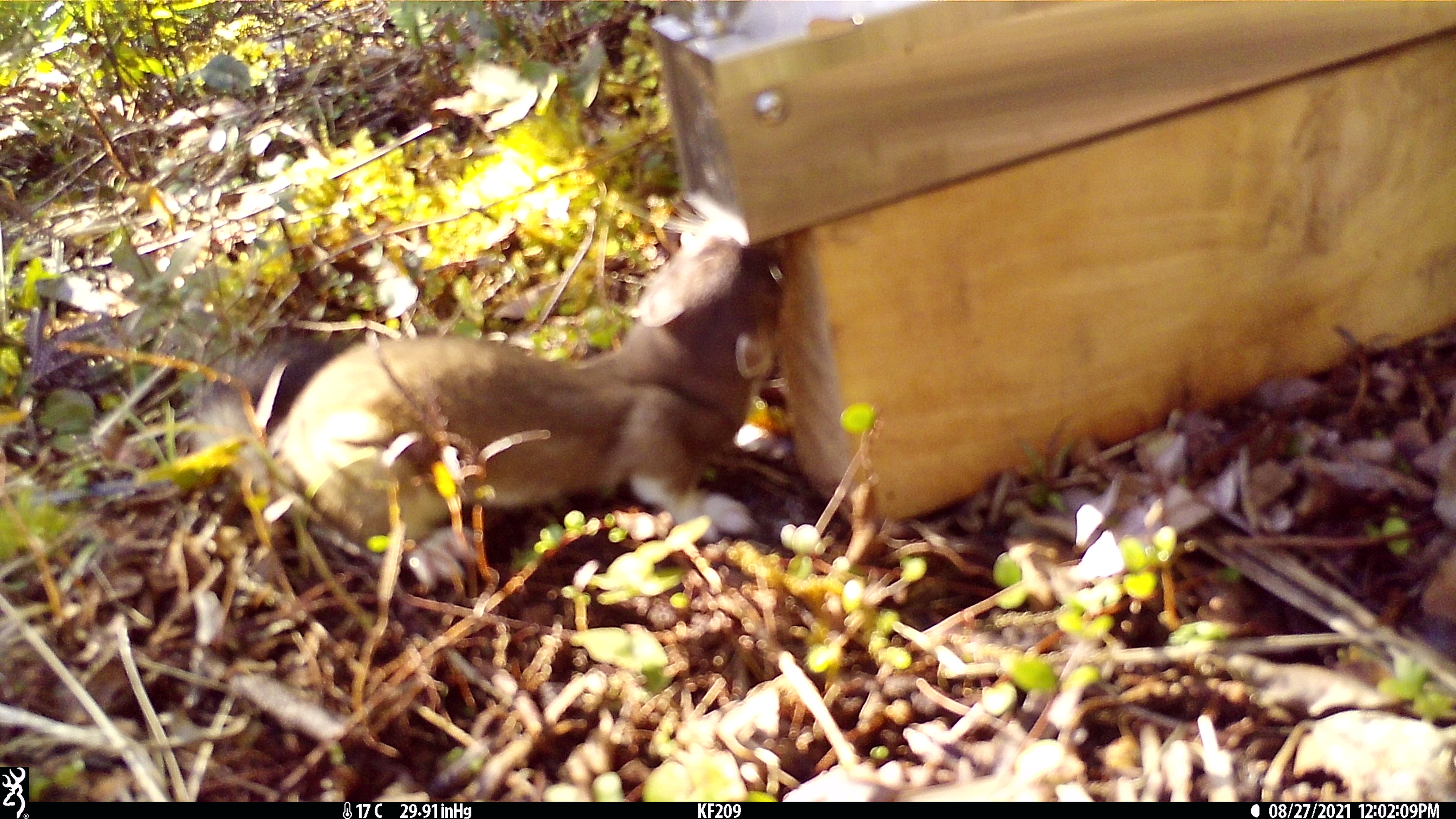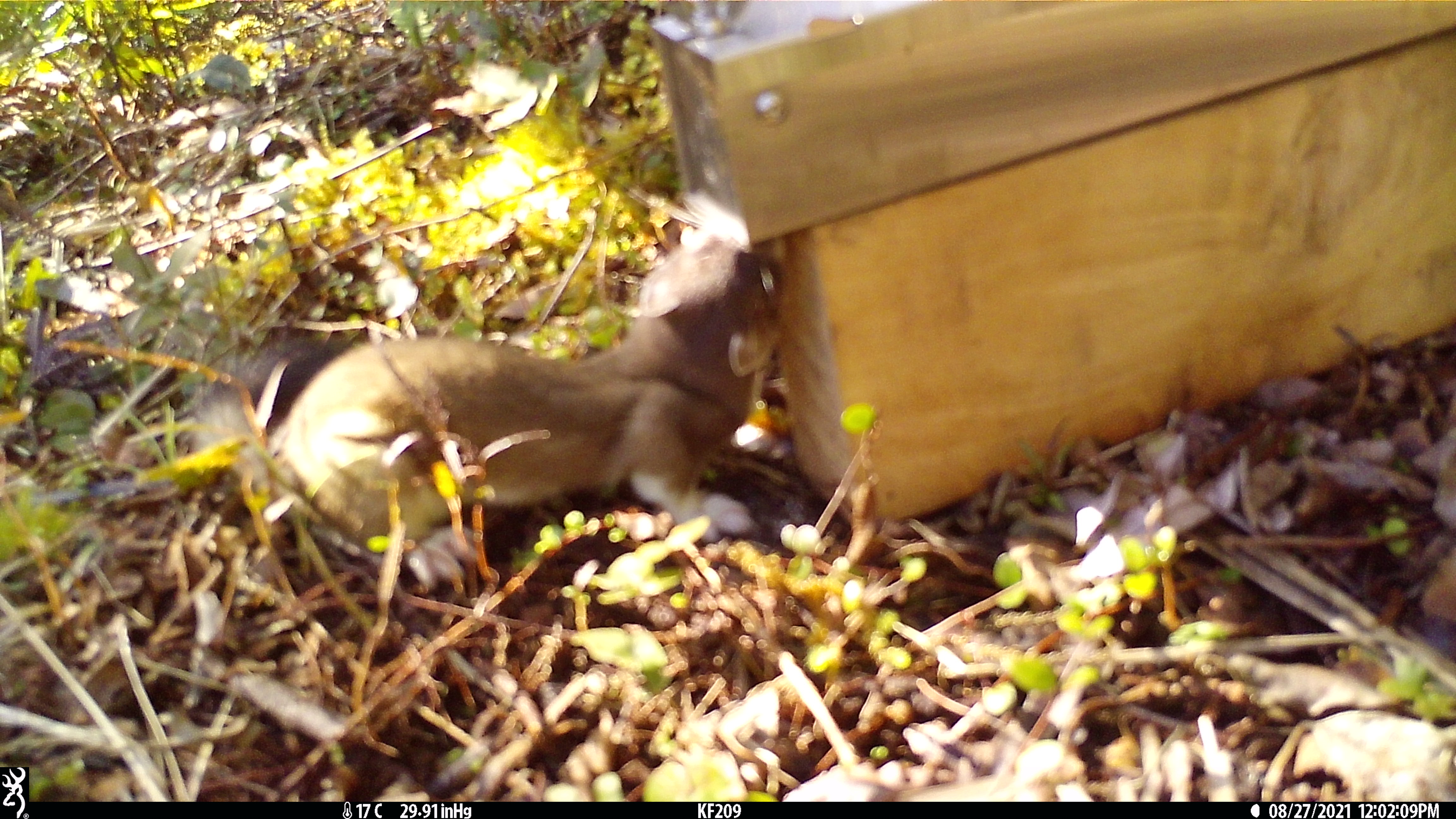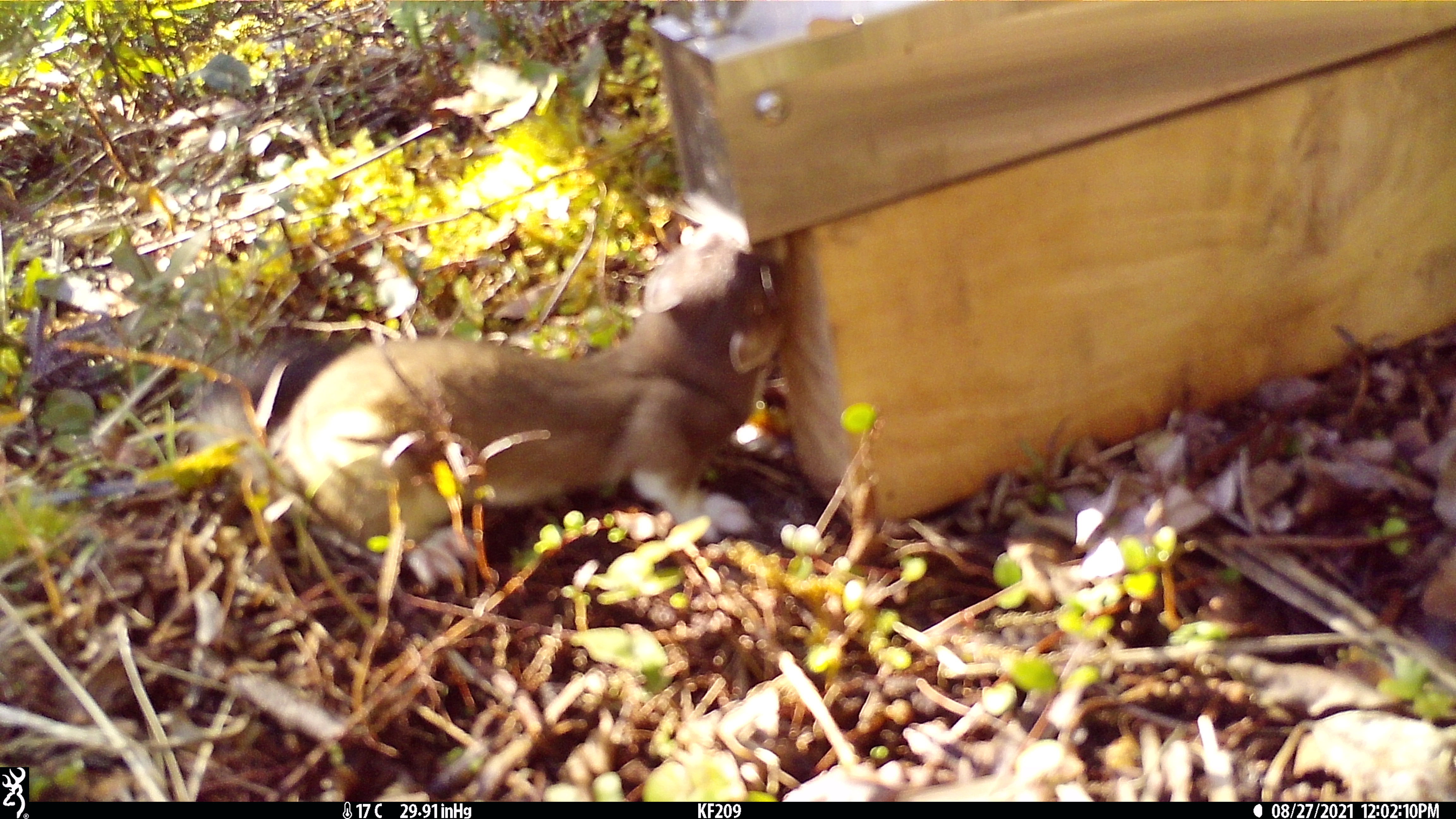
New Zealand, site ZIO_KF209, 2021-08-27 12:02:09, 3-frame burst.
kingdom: Animalia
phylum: Chordata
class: Mammalia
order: Carnivora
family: Mustelidae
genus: Mustela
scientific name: Mustela erminea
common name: stoat